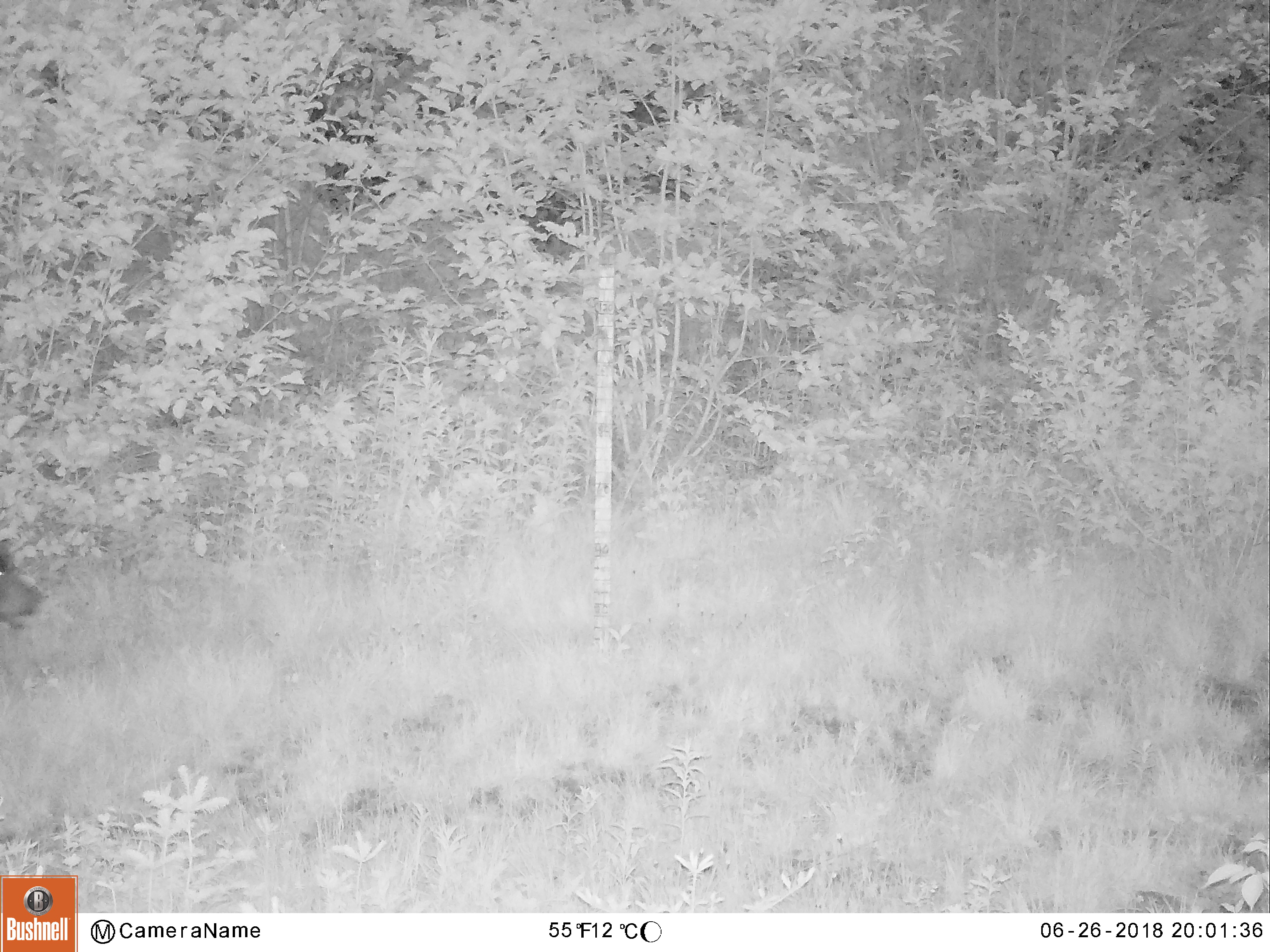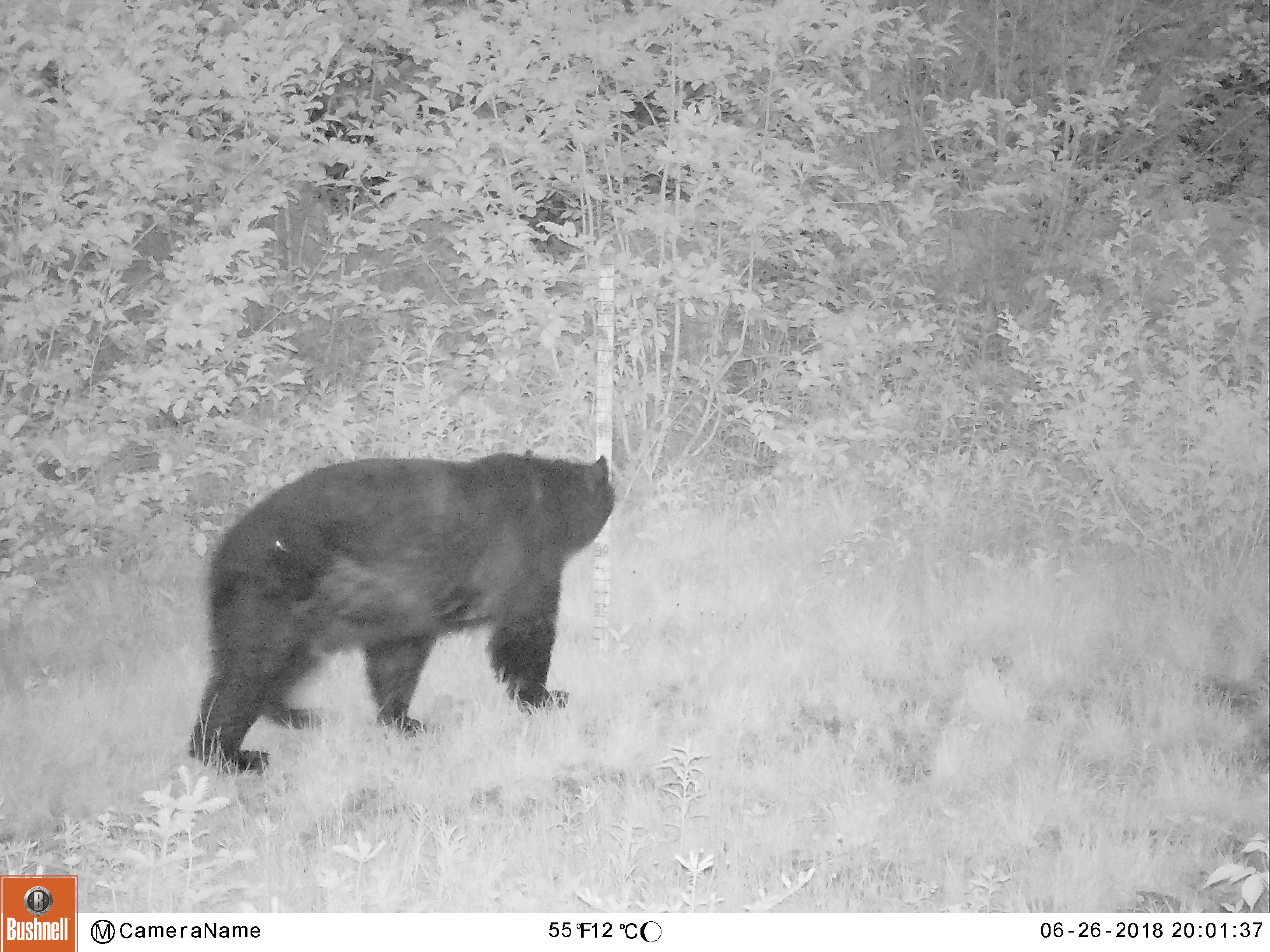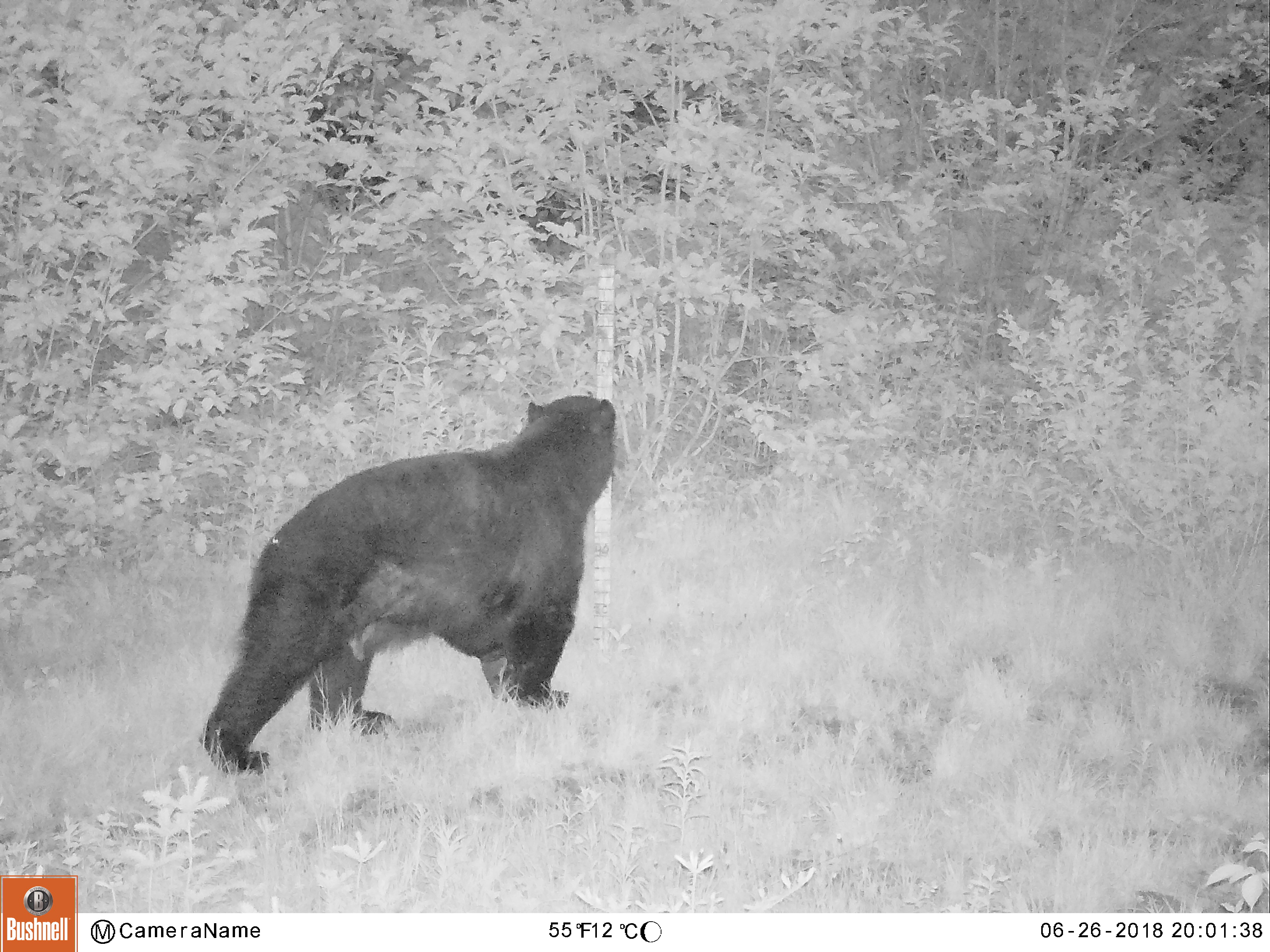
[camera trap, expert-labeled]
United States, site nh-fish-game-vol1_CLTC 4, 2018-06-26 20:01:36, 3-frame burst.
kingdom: Animalia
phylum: Chordata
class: Mammalia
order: Carnivora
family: Ursidae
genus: Ursus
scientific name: Ursus americanus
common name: black bear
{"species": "black bear (Ursus americanus)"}